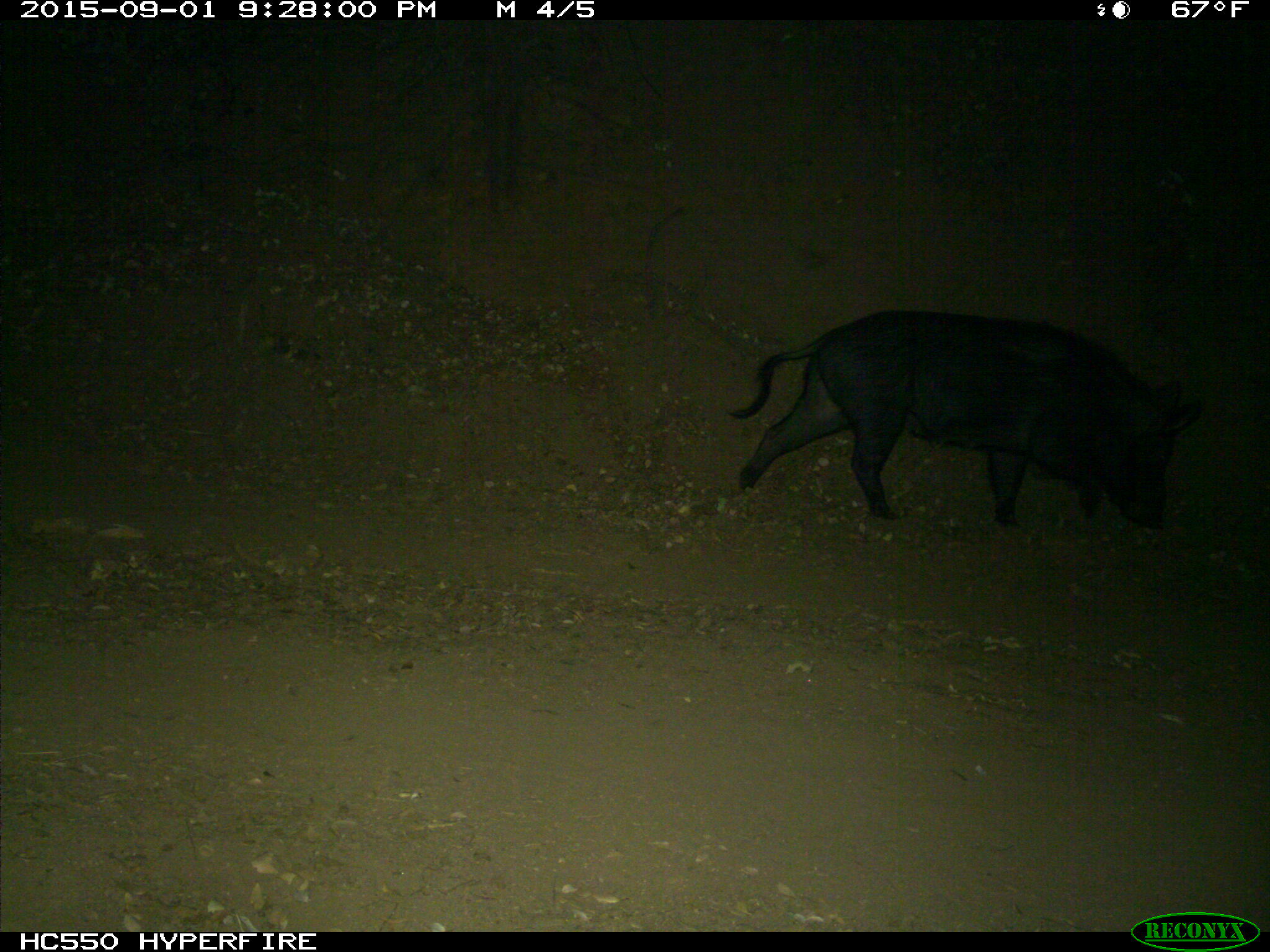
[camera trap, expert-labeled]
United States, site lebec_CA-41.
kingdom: Animalia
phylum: Chordata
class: Mammalia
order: Artiodactyla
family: Suidae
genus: Sus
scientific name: Sus scrofa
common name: wild boar